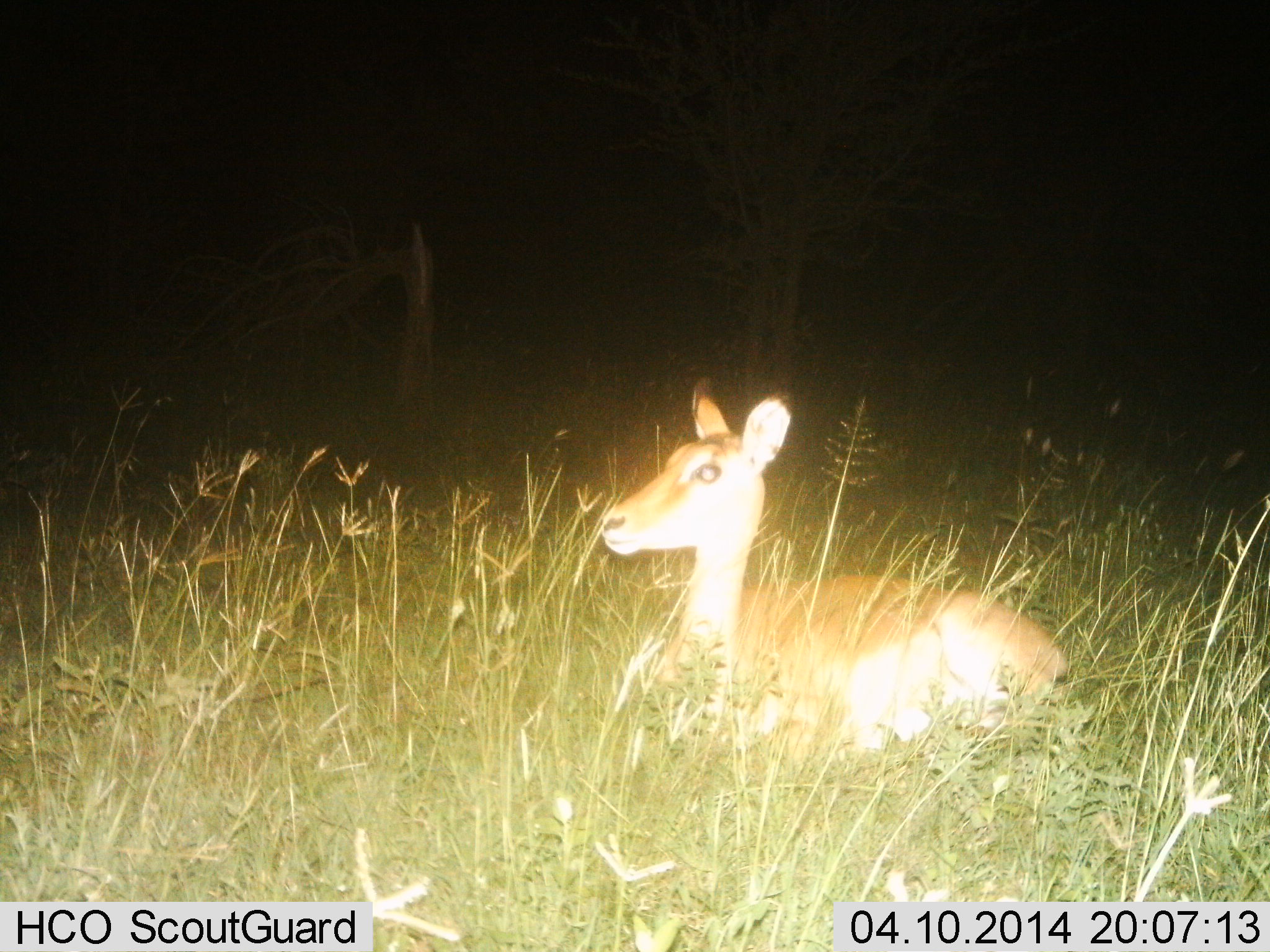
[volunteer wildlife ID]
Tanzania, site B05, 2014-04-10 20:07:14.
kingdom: Animalia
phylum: Chordata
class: Mammalia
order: Artiodactyla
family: Bovidae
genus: Aepyceros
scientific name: Aepyceros melampus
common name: impala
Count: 1.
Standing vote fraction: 0%.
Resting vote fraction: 100%.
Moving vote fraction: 0%.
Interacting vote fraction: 0%.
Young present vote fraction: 3%.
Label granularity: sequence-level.